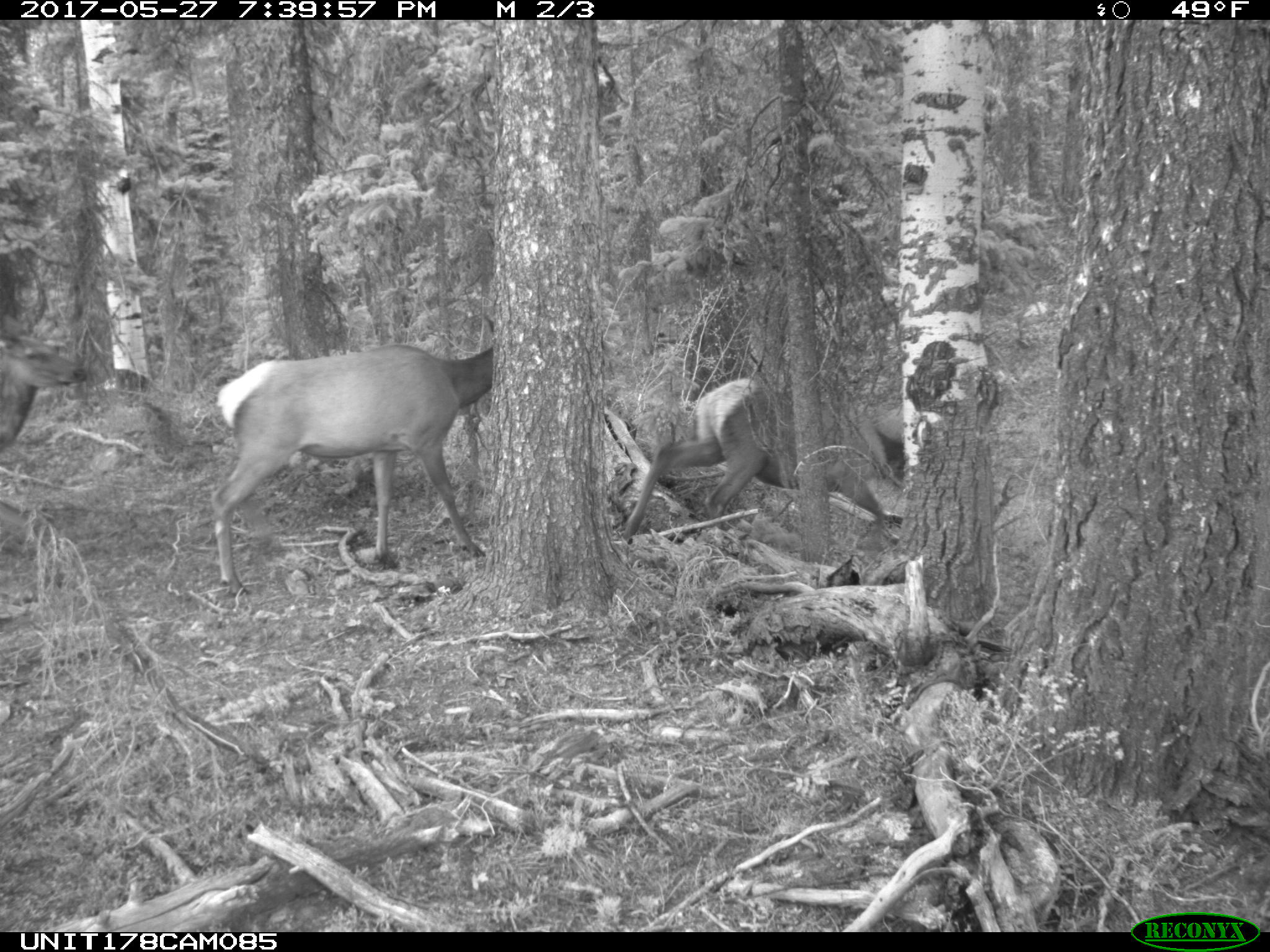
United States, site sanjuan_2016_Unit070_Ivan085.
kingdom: Animalia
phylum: Chordata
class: Mammalia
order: Artiodactyla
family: Cervidae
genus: Cervus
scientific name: Cervus elaphus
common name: red deer